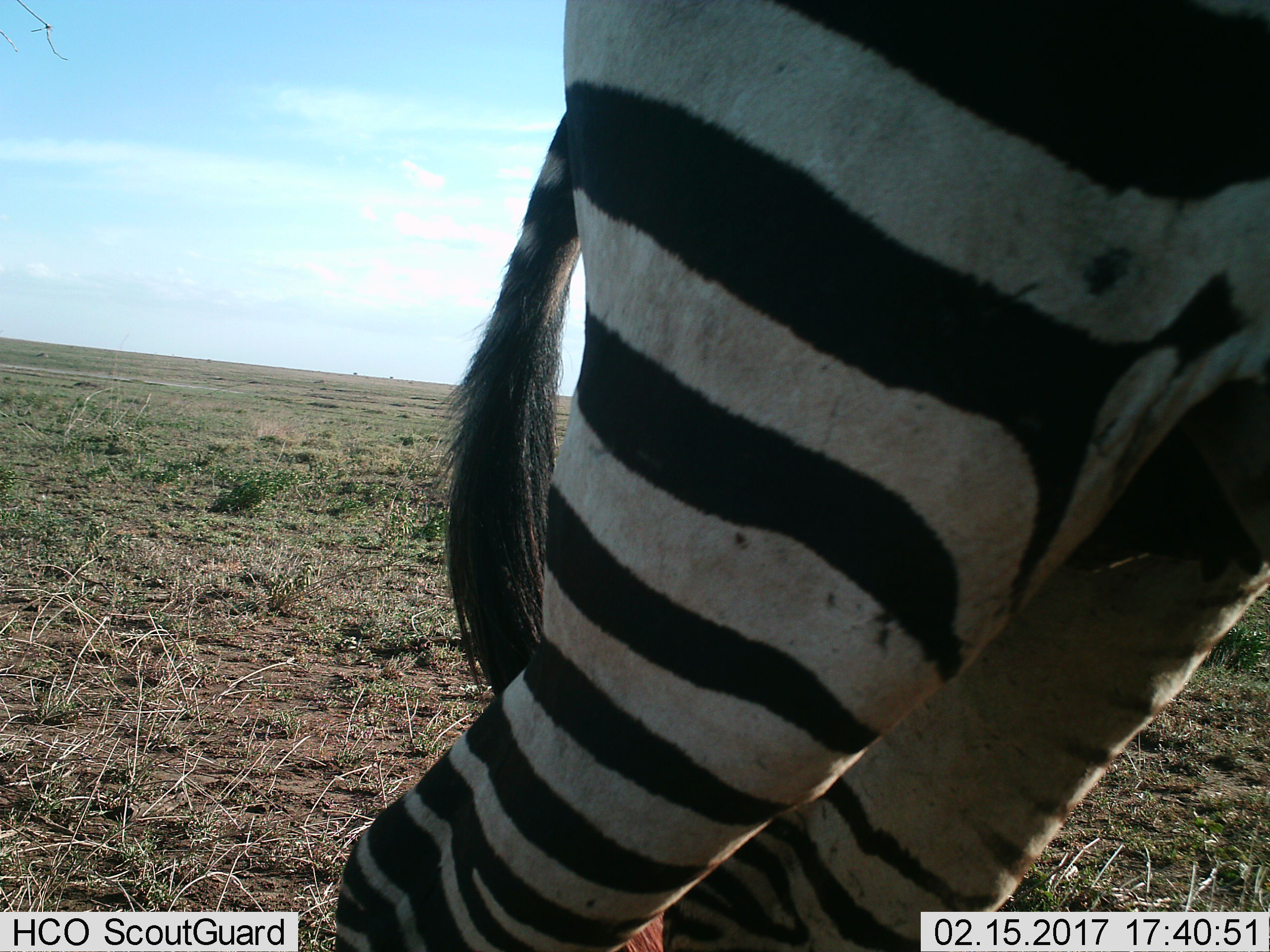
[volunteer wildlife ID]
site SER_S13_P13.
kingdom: Animalia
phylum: Chordata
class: Mammalia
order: Perissodactyla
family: Equidae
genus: Equus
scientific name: Equus quagga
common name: plains zebra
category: zebraplains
Zebraplains (plains zebra) (Equus quagga), count 1. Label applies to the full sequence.